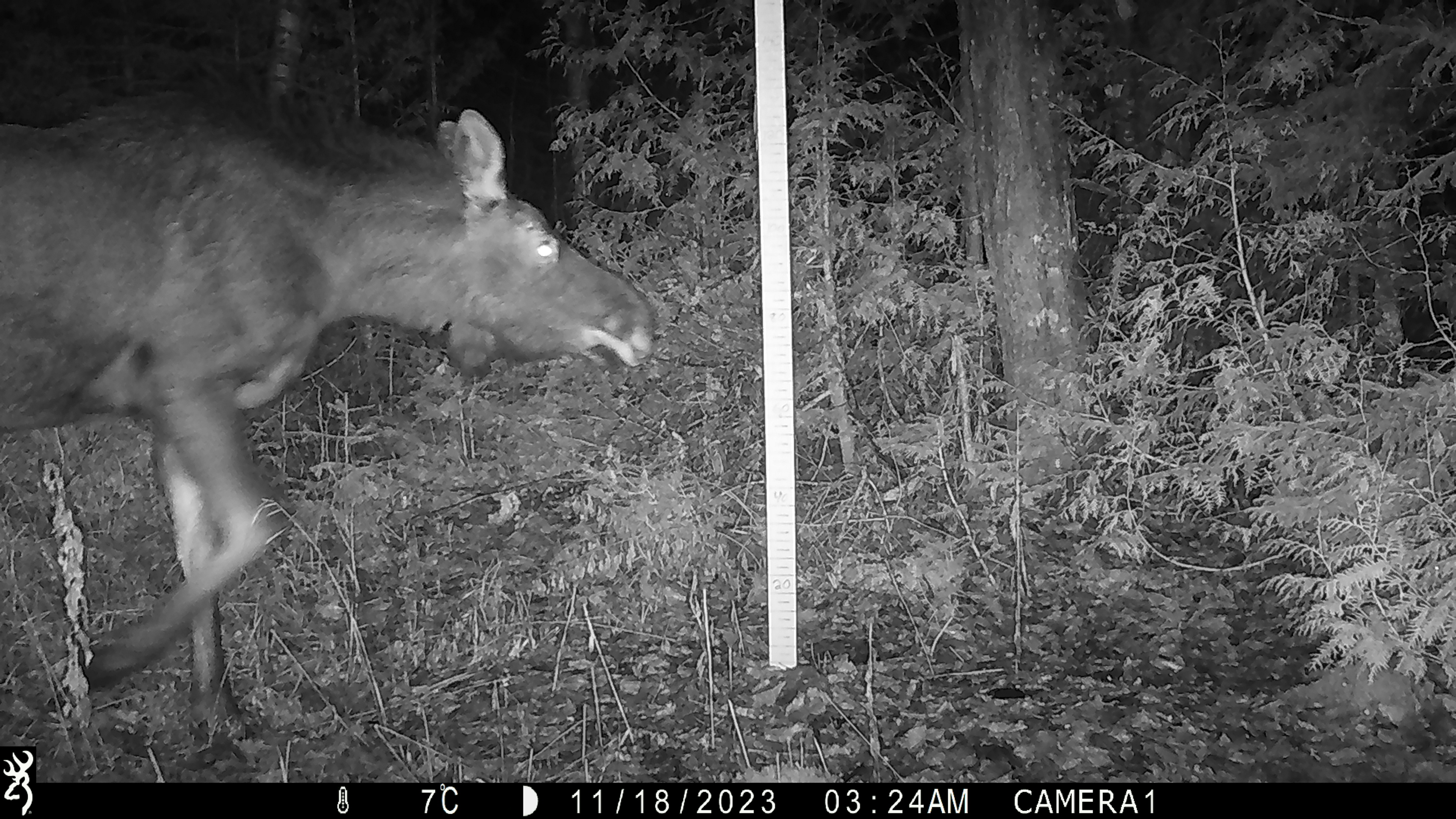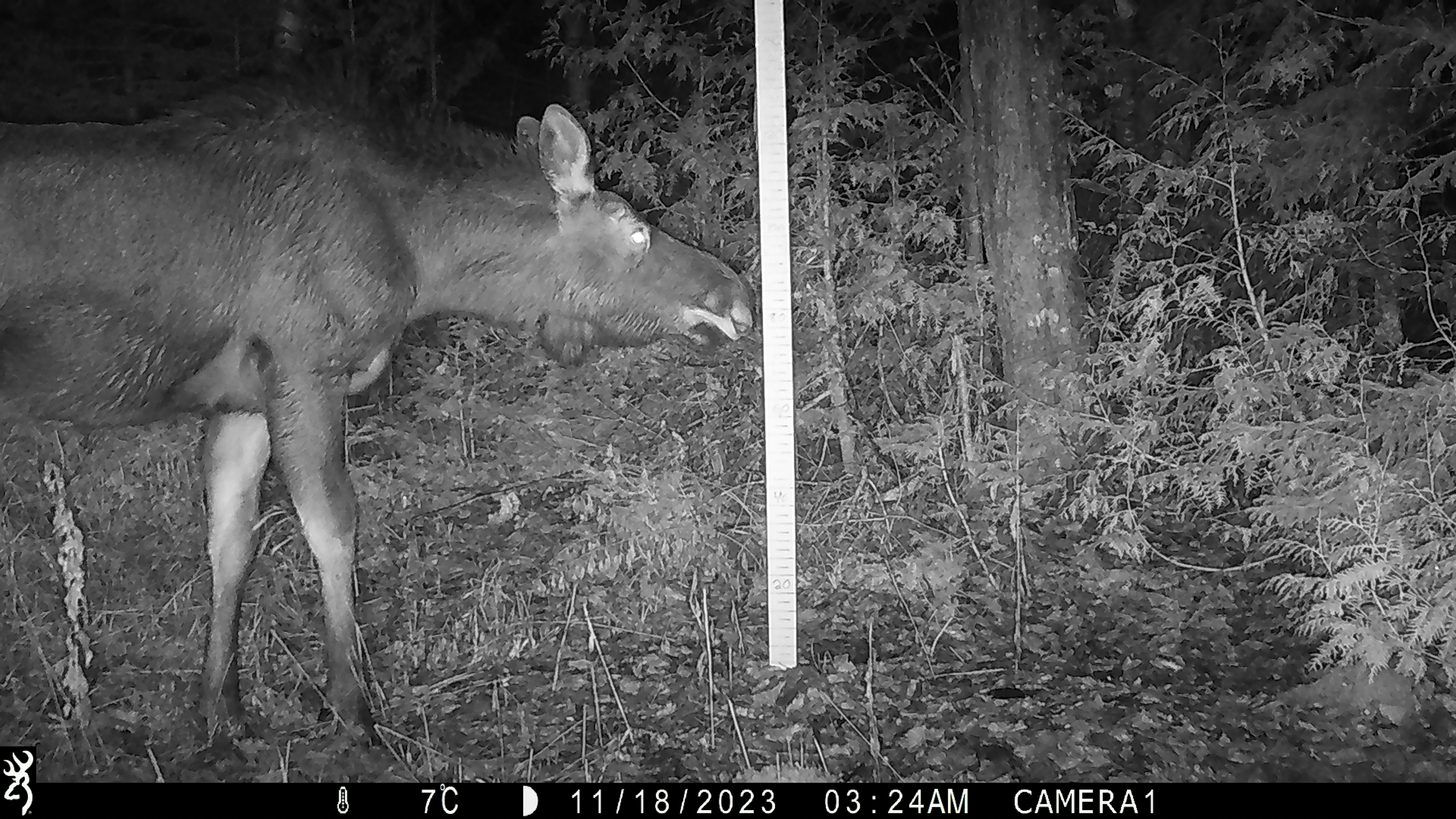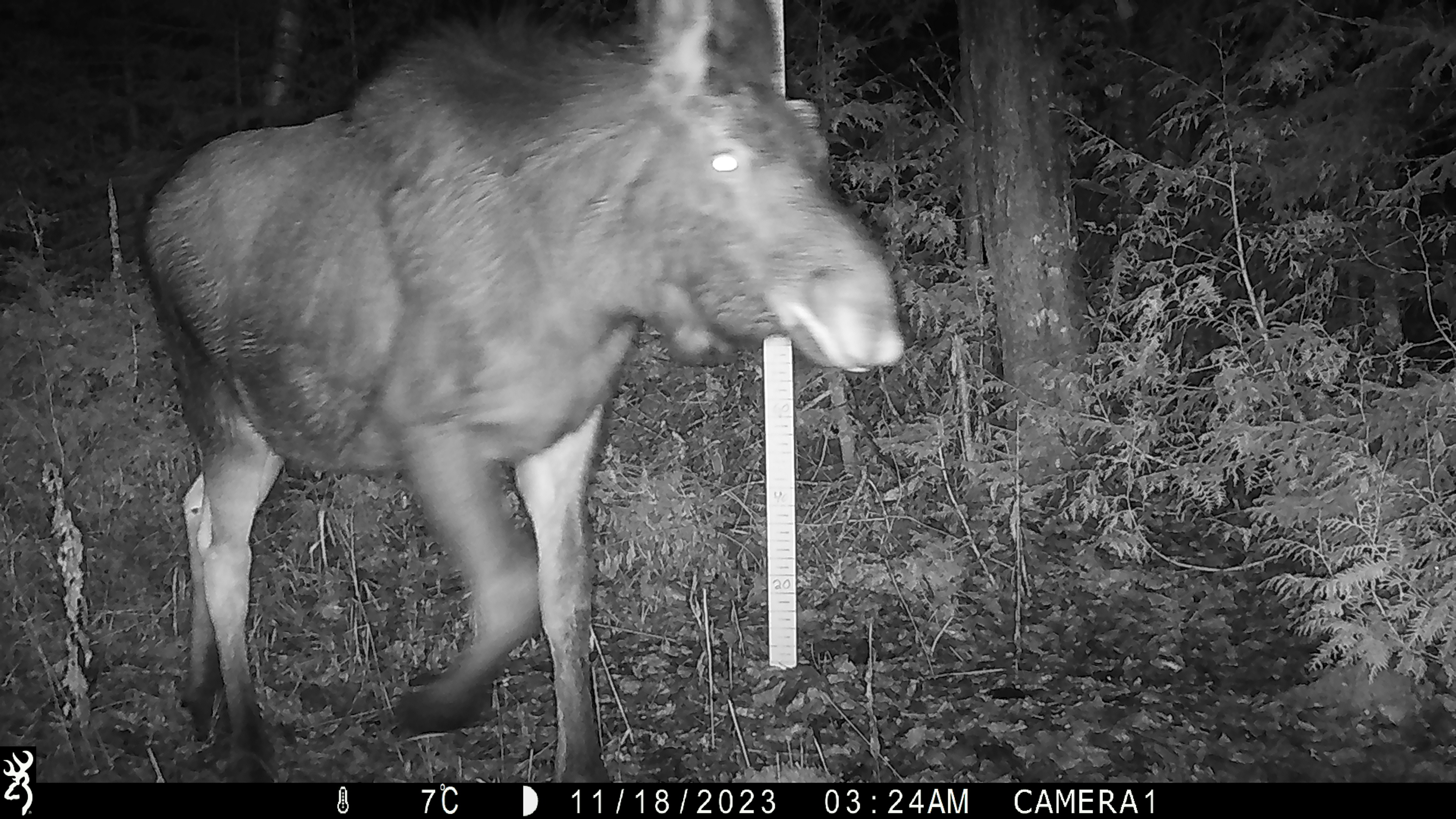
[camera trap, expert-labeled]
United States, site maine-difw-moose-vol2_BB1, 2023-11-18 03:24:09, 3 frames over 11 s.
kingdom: Animalia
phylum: Chordata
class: Mammalia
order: Artiodactyla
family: Cervidae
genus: Alces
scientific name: Alces alces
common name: moose